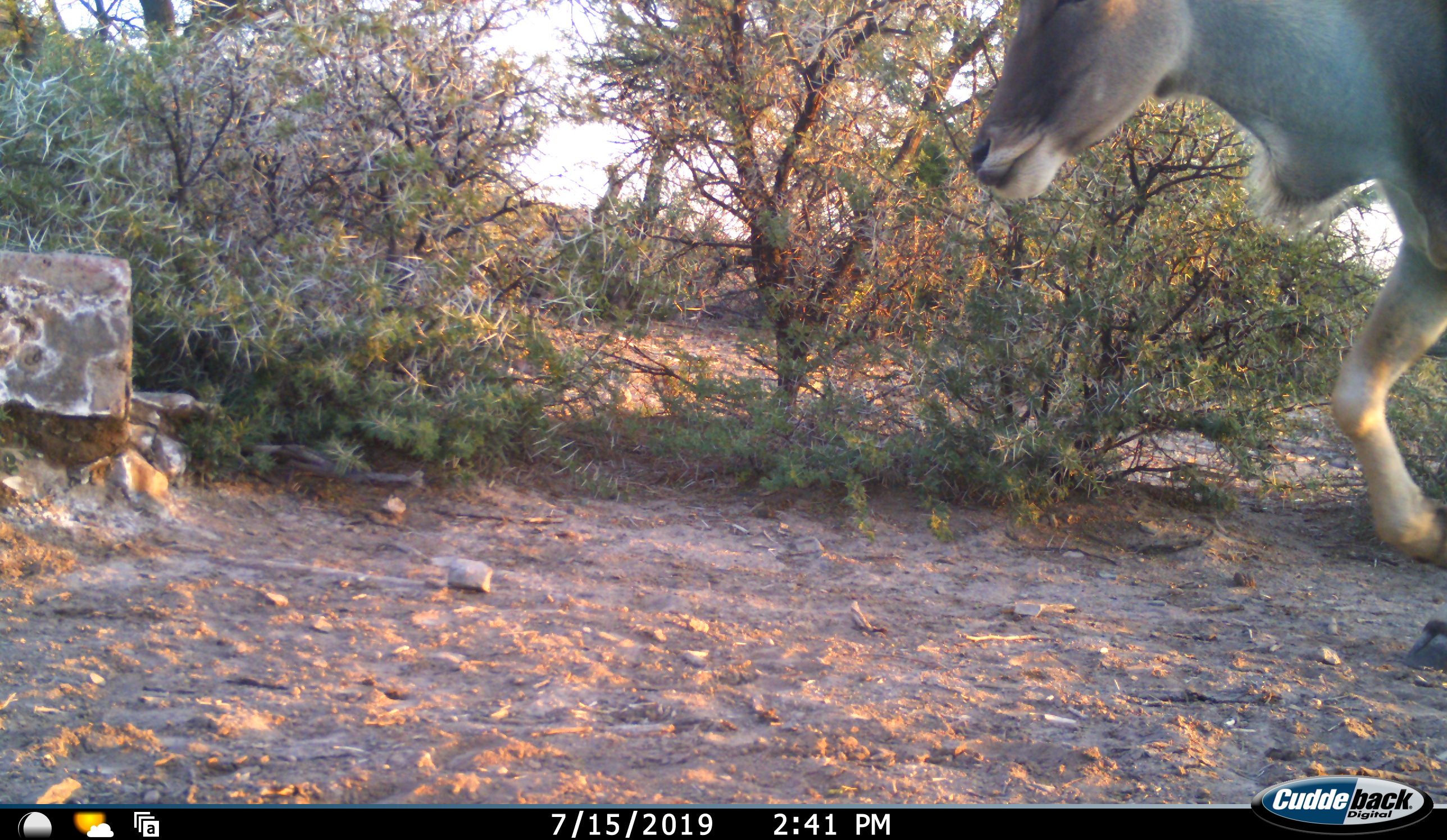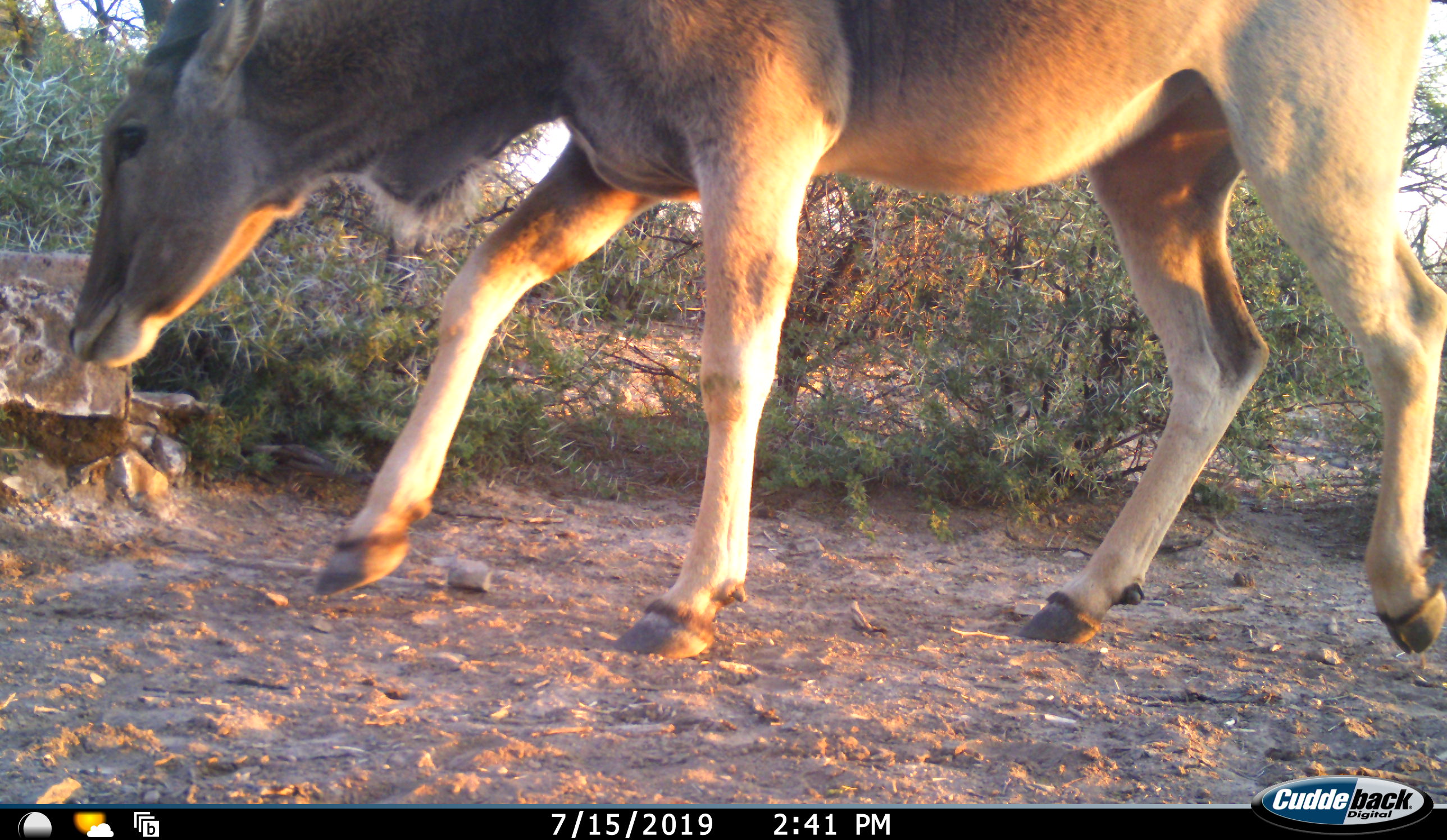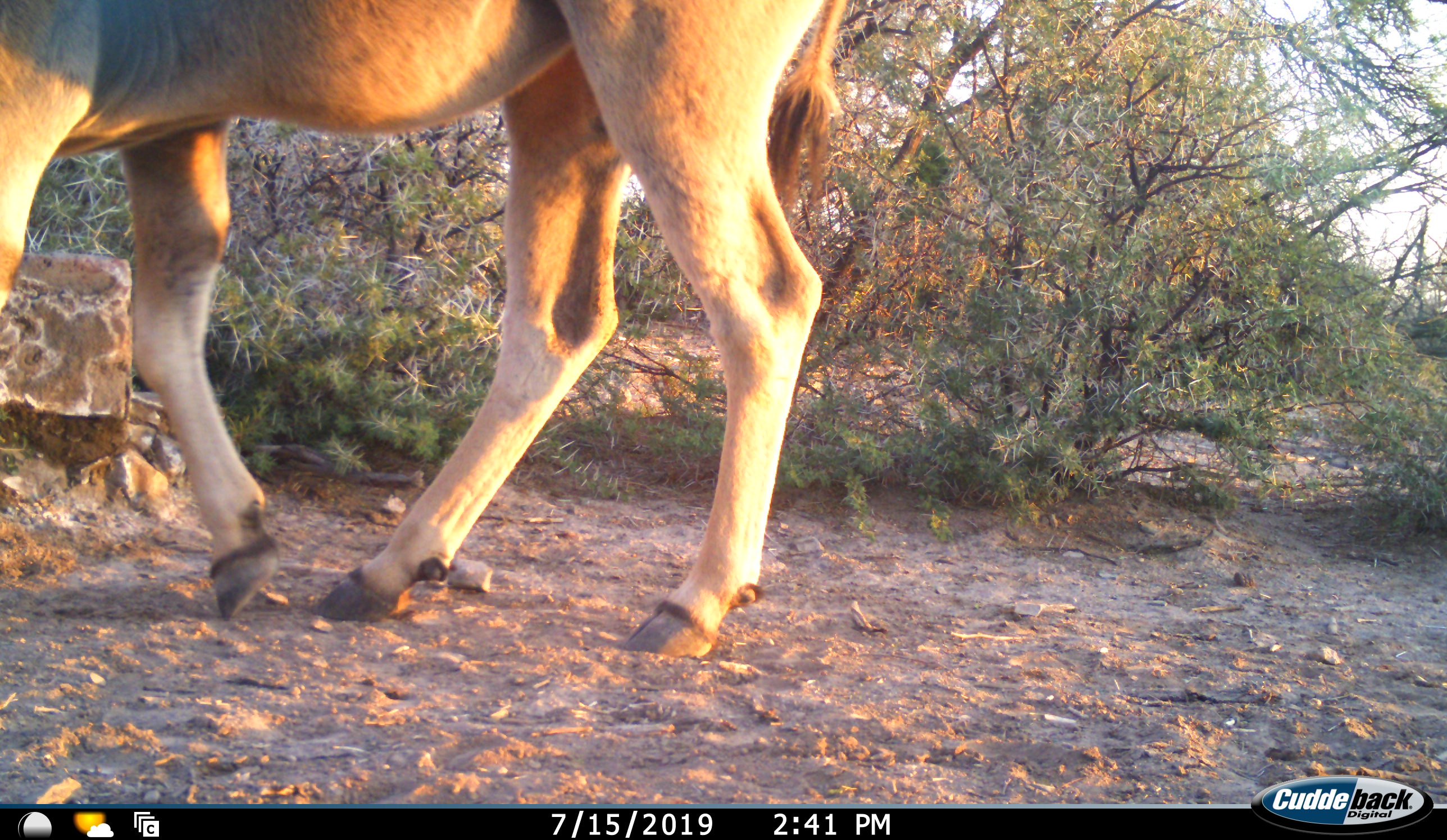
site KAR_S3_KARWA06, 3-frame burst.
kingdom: Animalia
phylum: Chordata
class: Mammalia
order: Artiodactyla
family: Bovidae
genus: Tragelaphus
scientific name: Tragelaphus oryx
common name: eland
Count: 1.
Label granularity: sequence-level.